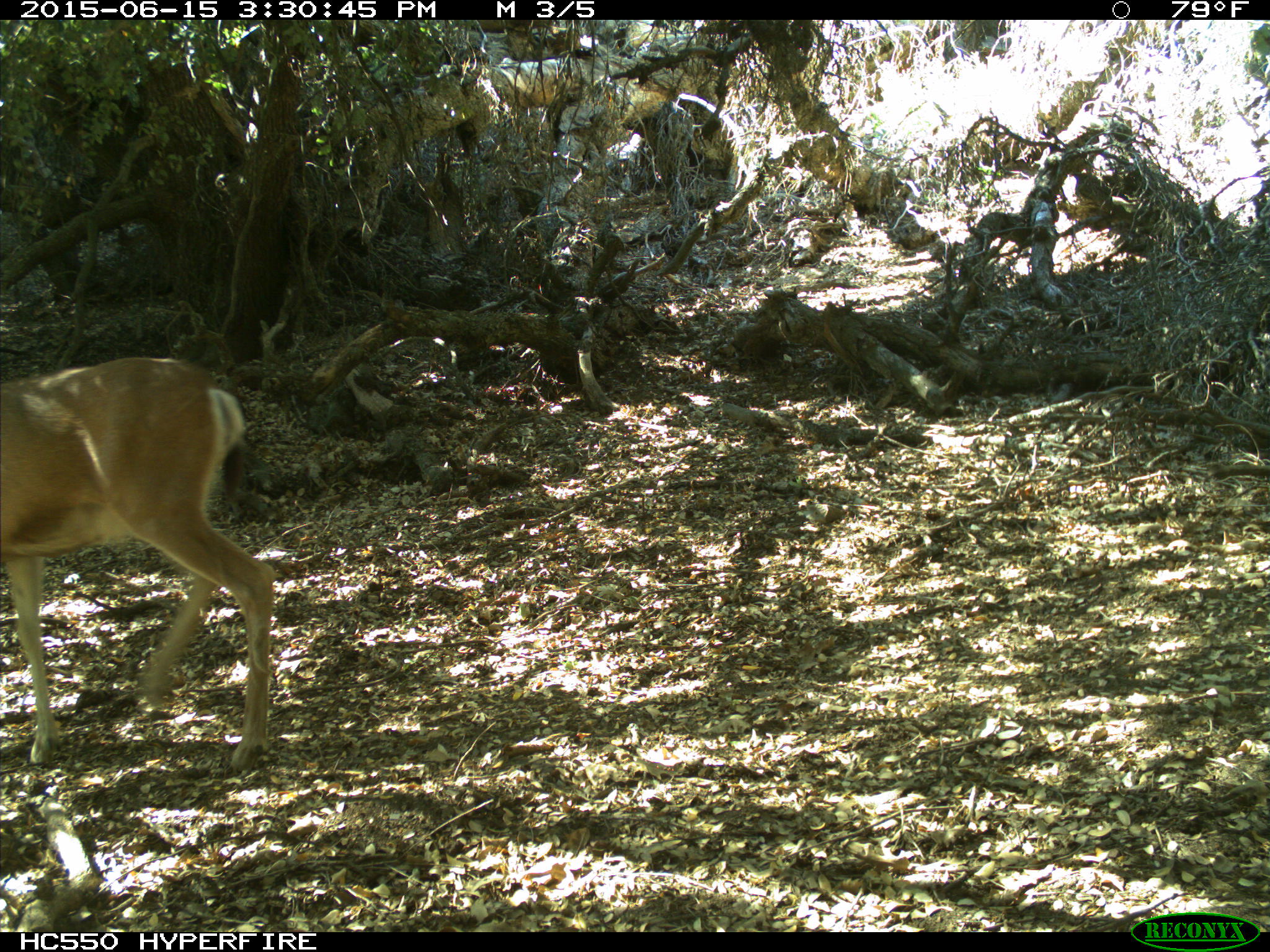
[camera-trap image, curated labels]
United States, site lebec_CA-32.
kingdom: Animalia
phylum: Chordata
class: Mammalia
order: Artiodactyla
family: Cervidae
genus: Odocoileus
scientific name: Odocoileus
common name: deer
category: unidentified deer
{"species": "unidentified deer (deer) (Odocoileus)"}